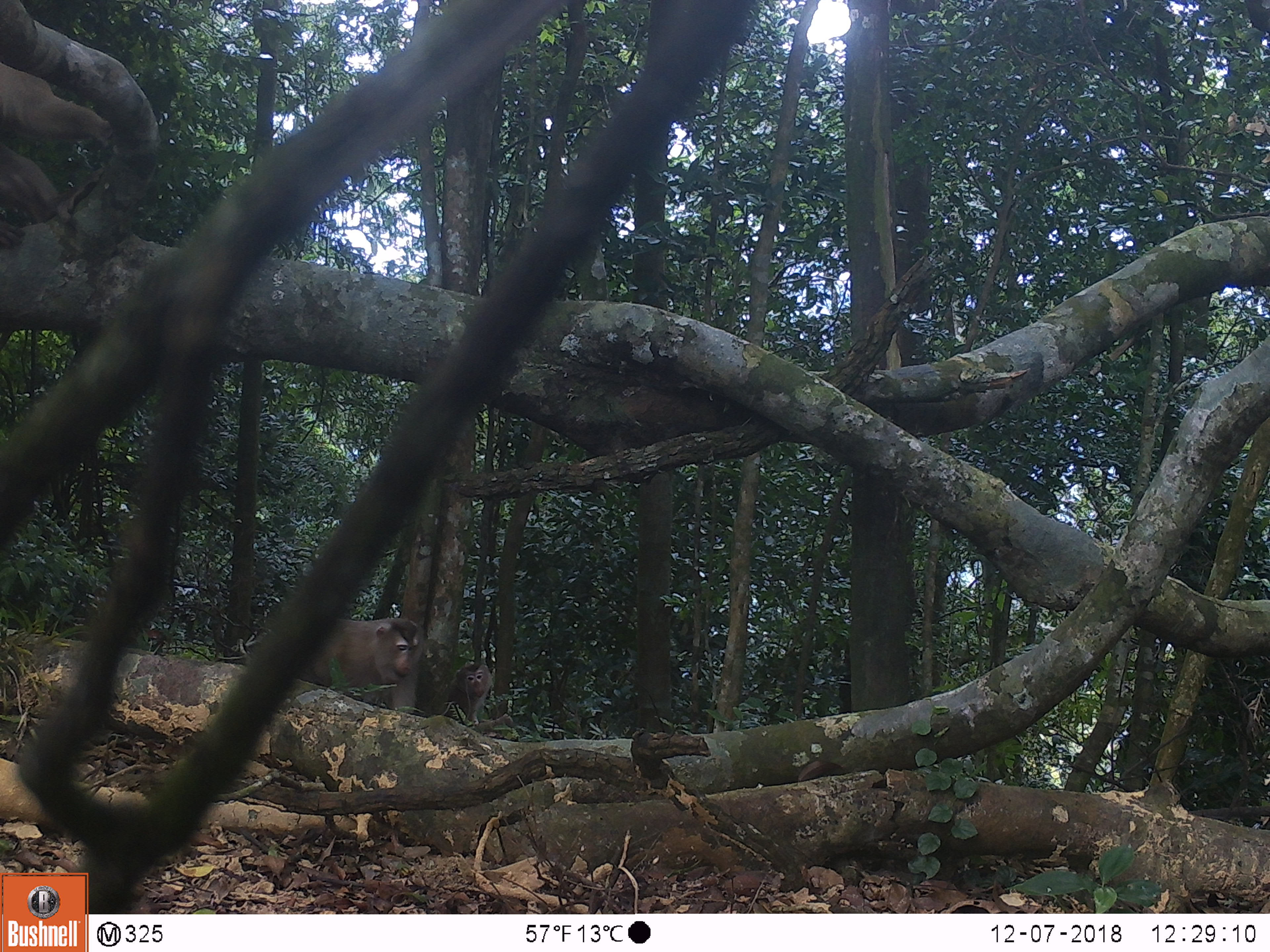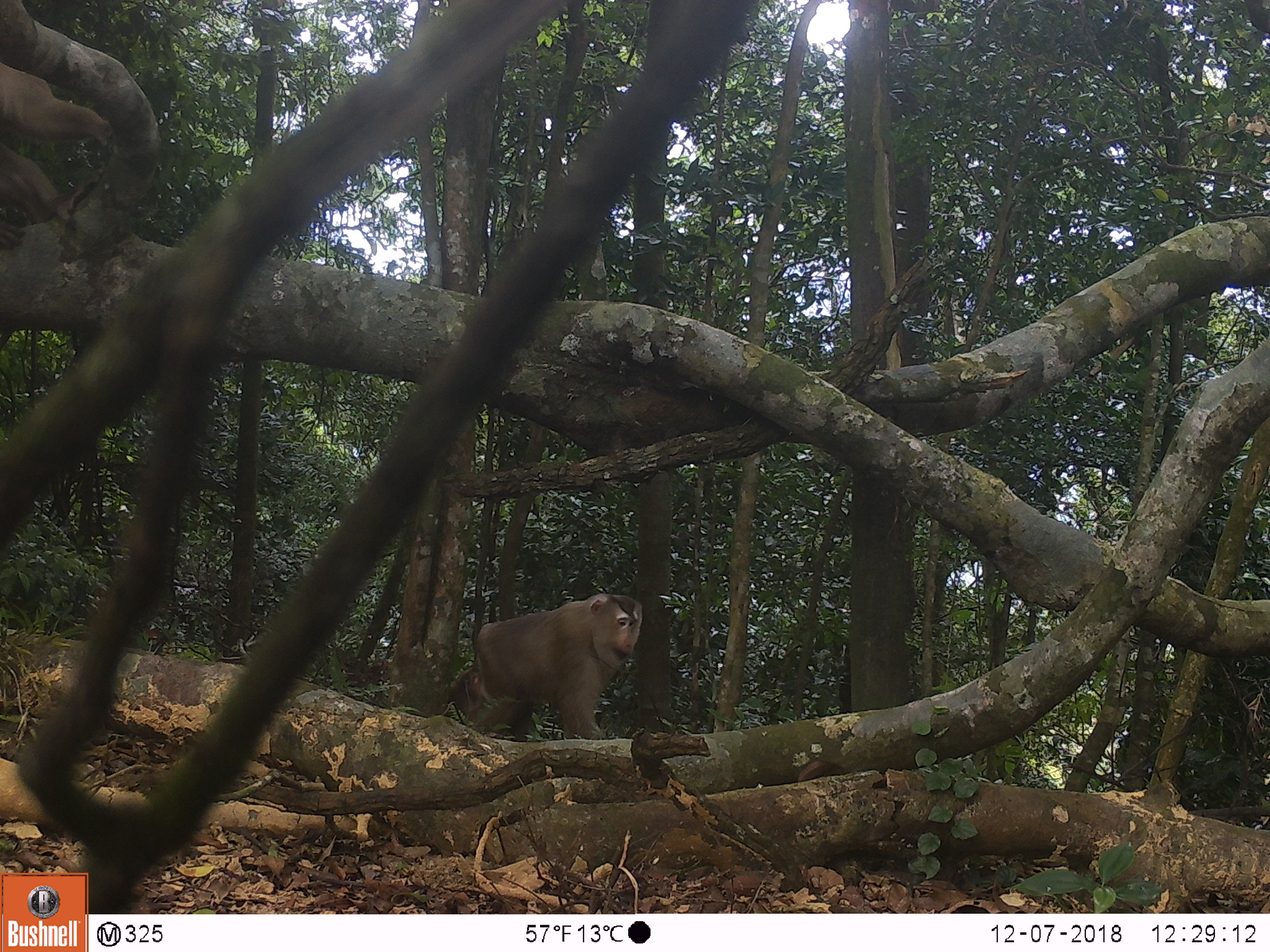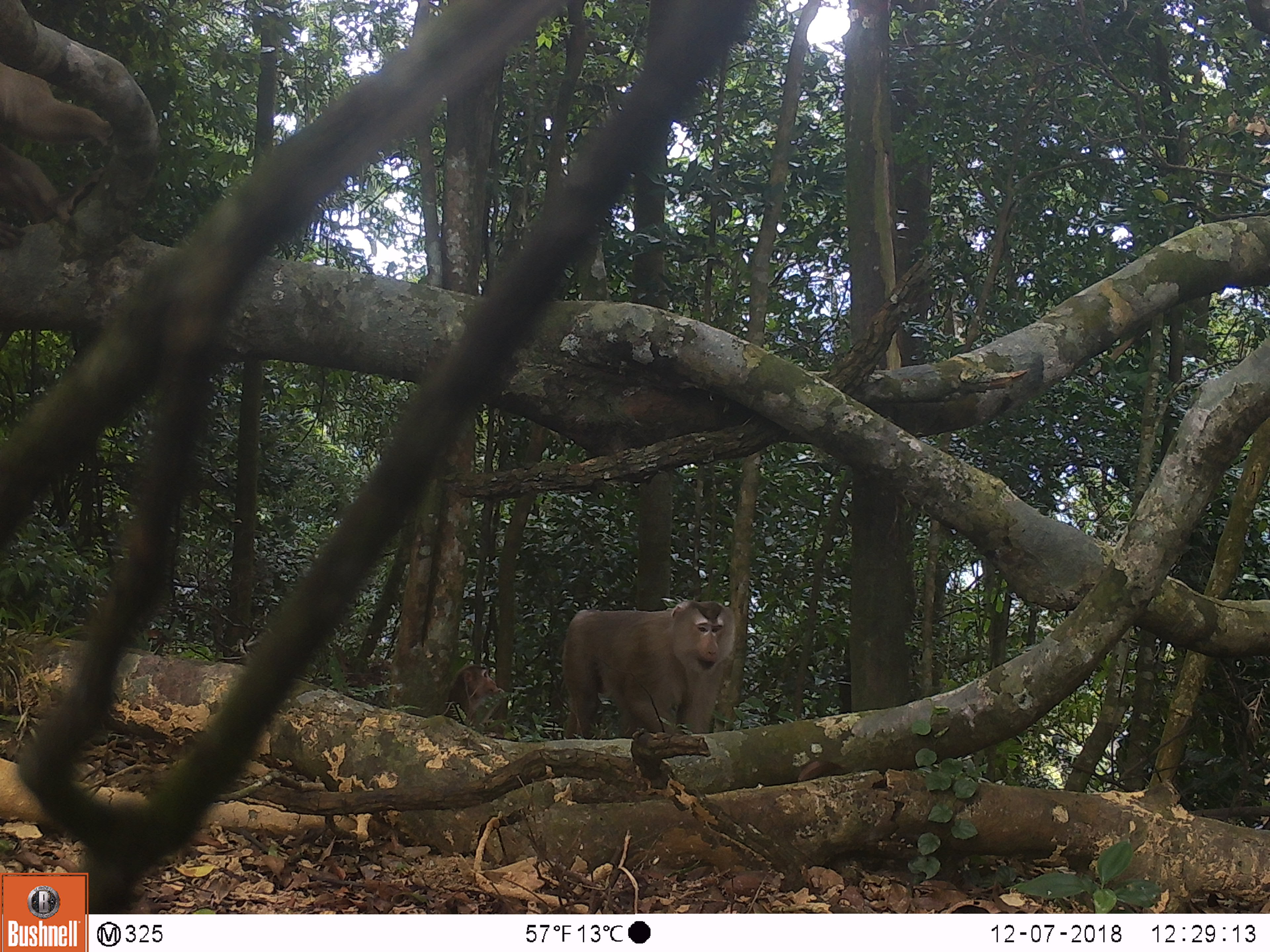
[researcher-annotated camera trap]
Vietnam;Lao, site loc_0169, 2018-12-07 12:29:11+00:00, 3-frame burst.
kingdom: Animalia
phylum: Chordata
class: Mammalia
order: Primates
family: Cercopithecidae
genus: Macaca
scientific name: Macaca nemestrina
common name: pig-tailed macaque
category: pig tailed macaque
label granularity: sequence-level